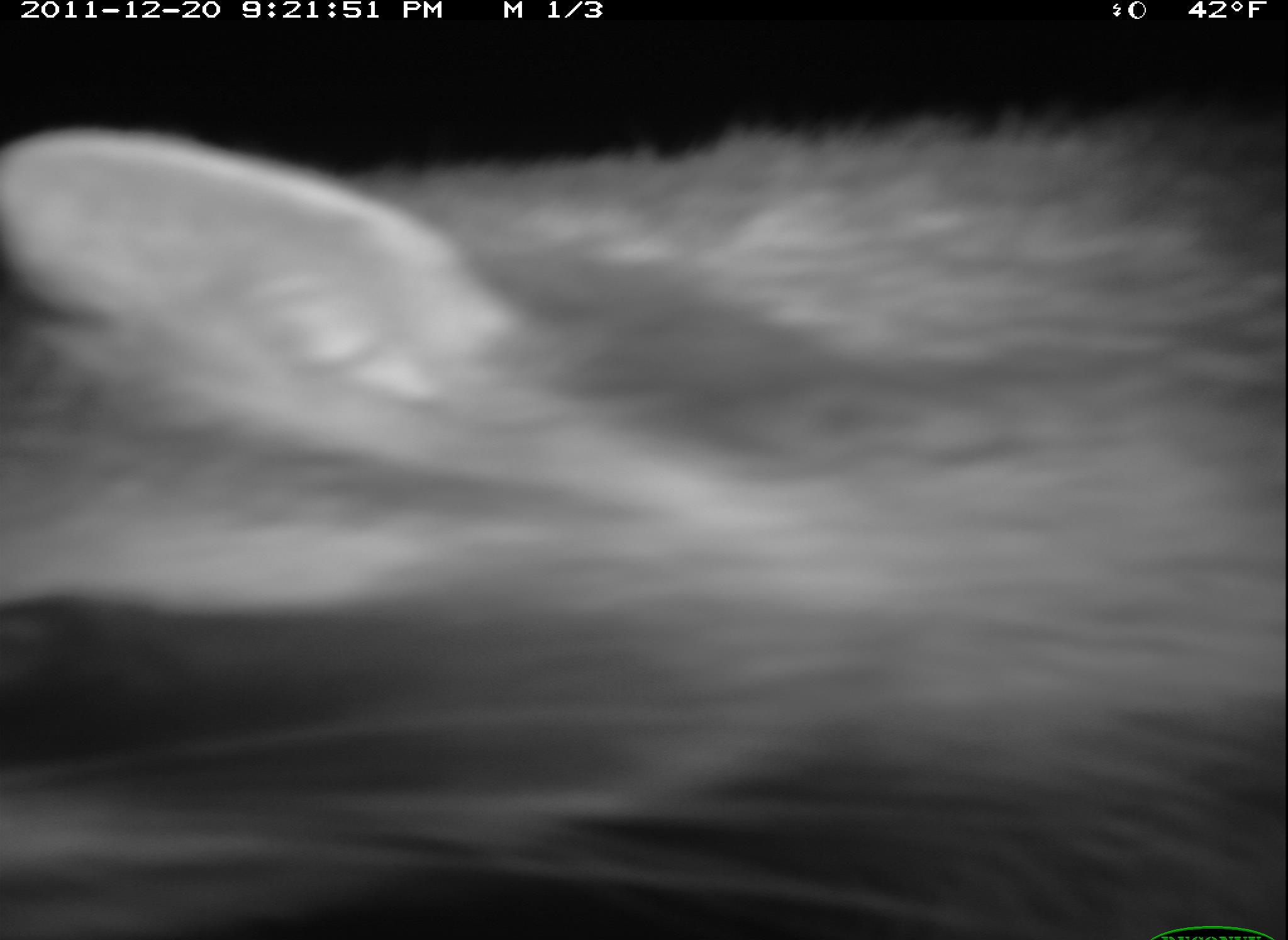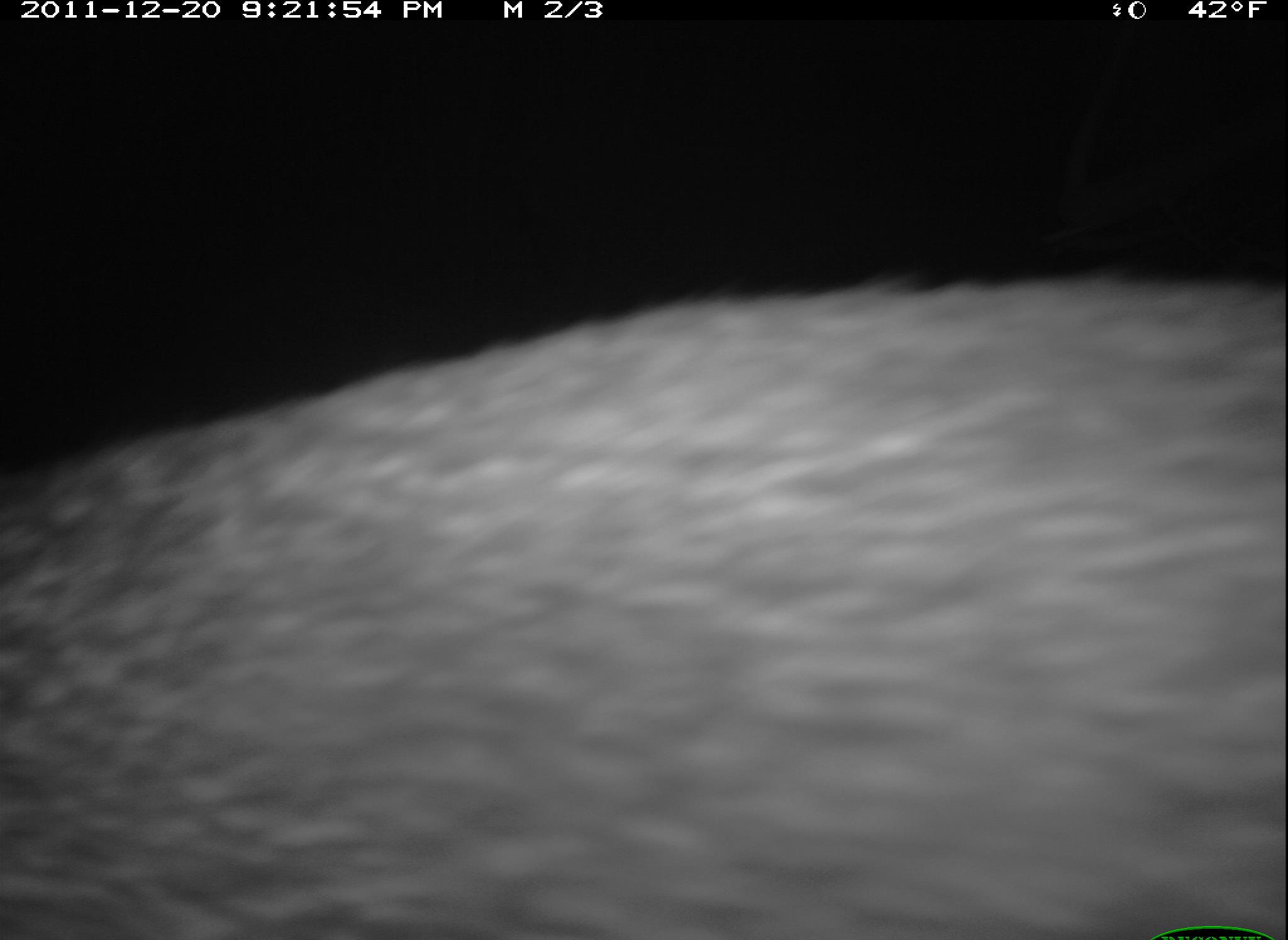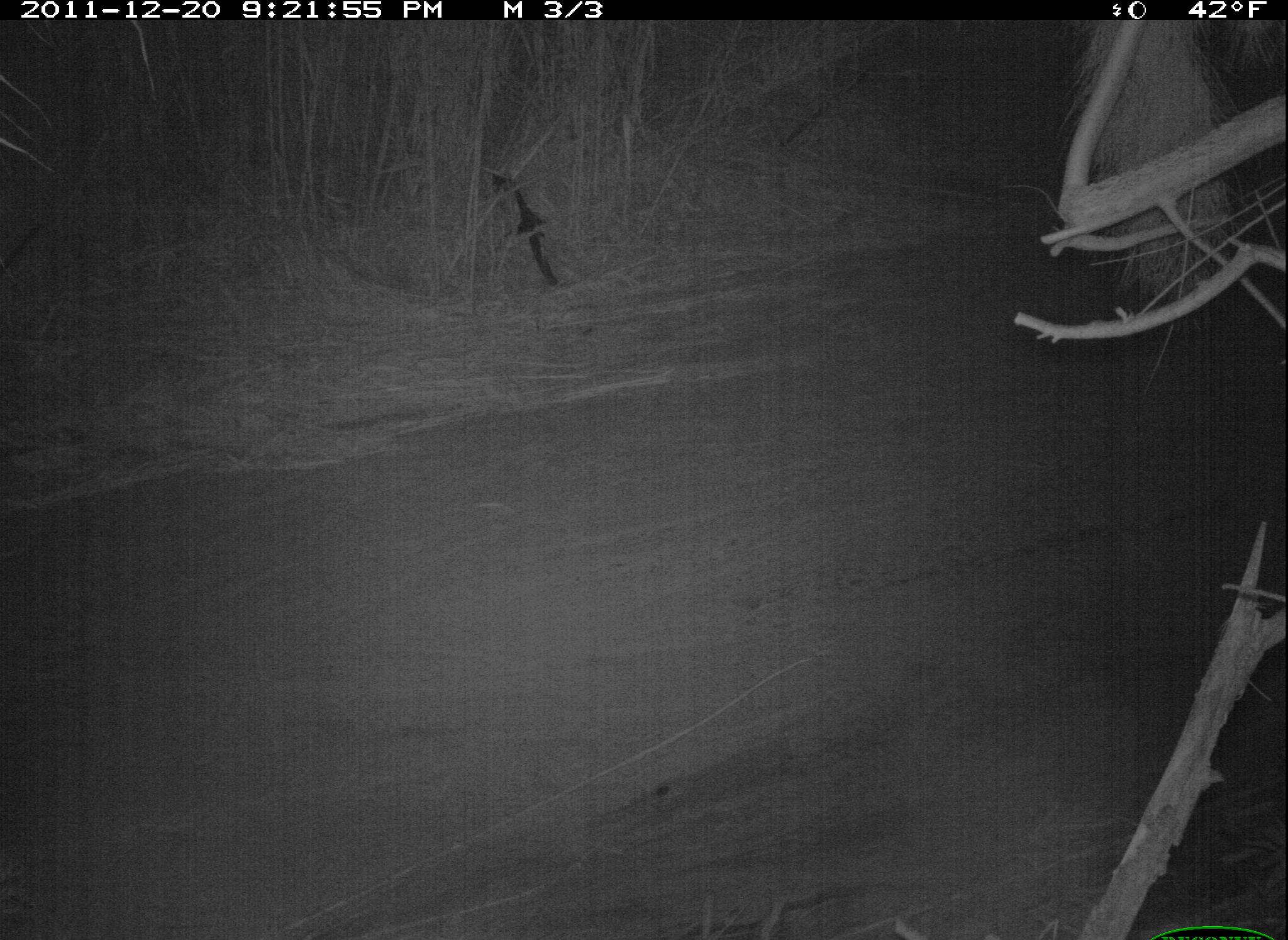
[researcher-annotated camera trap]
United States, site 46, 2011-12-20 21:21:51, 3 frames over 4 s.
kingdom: Animalia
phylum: Chordata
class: Mammalia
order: Carnivora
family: Procyonidae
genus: Procyon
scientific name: Procyon lotor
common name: raccoon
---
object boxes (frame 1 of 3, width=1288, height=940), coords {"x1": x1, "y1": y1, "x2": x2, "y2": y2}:
raccoon: {"x1": 5, "y1": 122, "x2": 1286, "y2": 940}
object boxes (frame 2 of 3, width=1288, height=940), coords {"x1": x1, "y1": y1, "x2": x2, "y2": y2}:
raccoon: {"x1": 5, "y1": 274, "x2": 1285, "y2": 940}